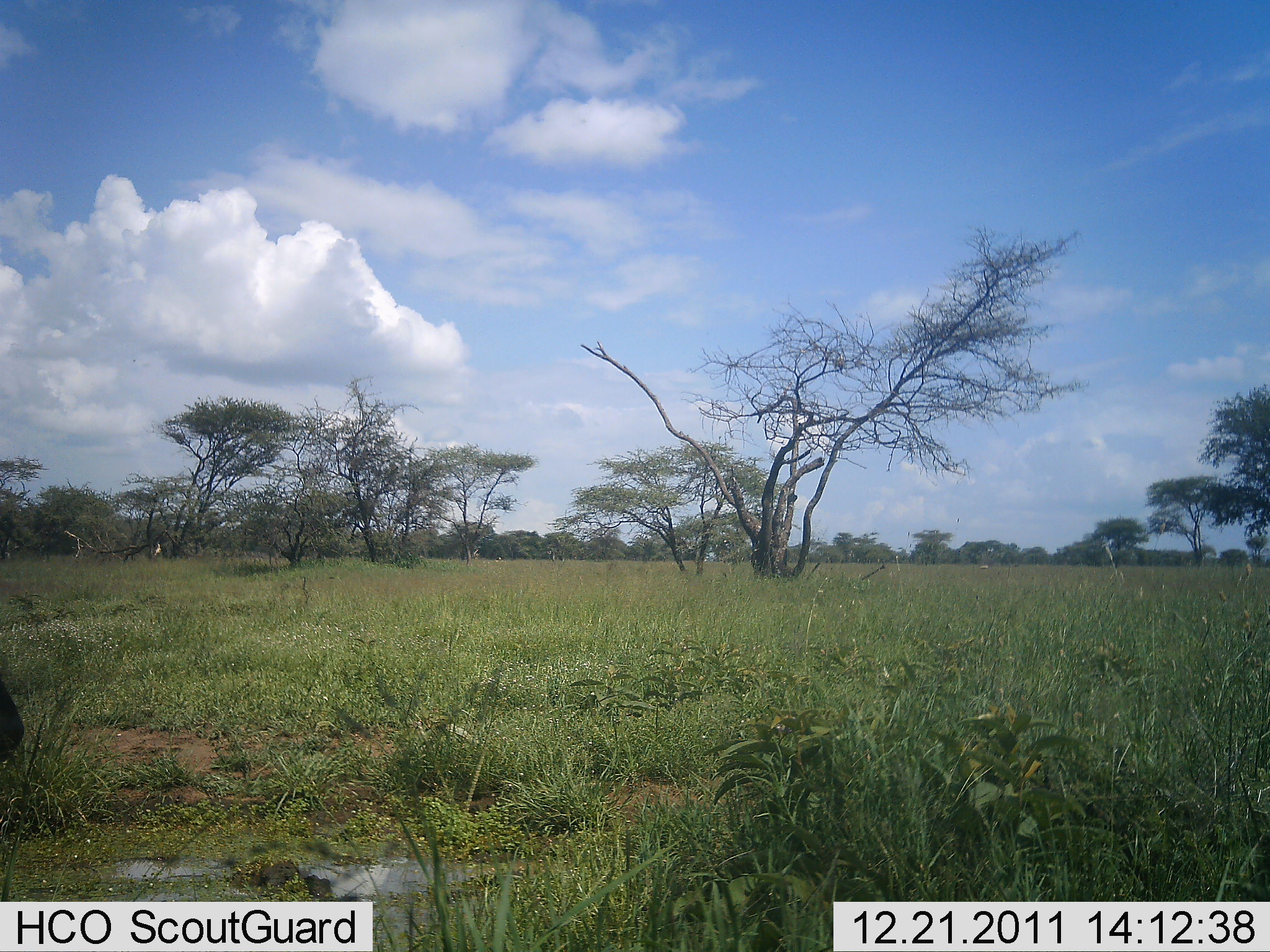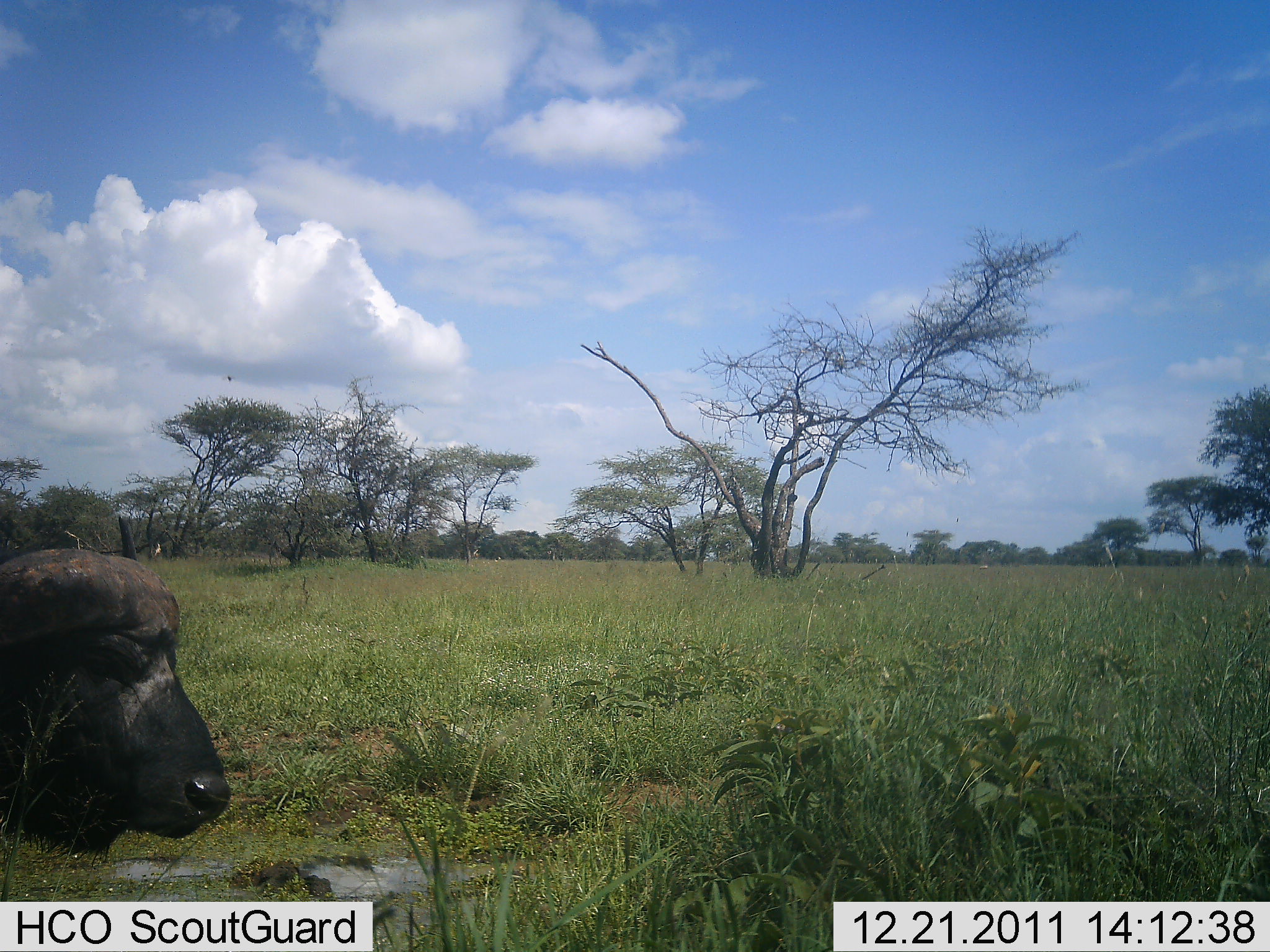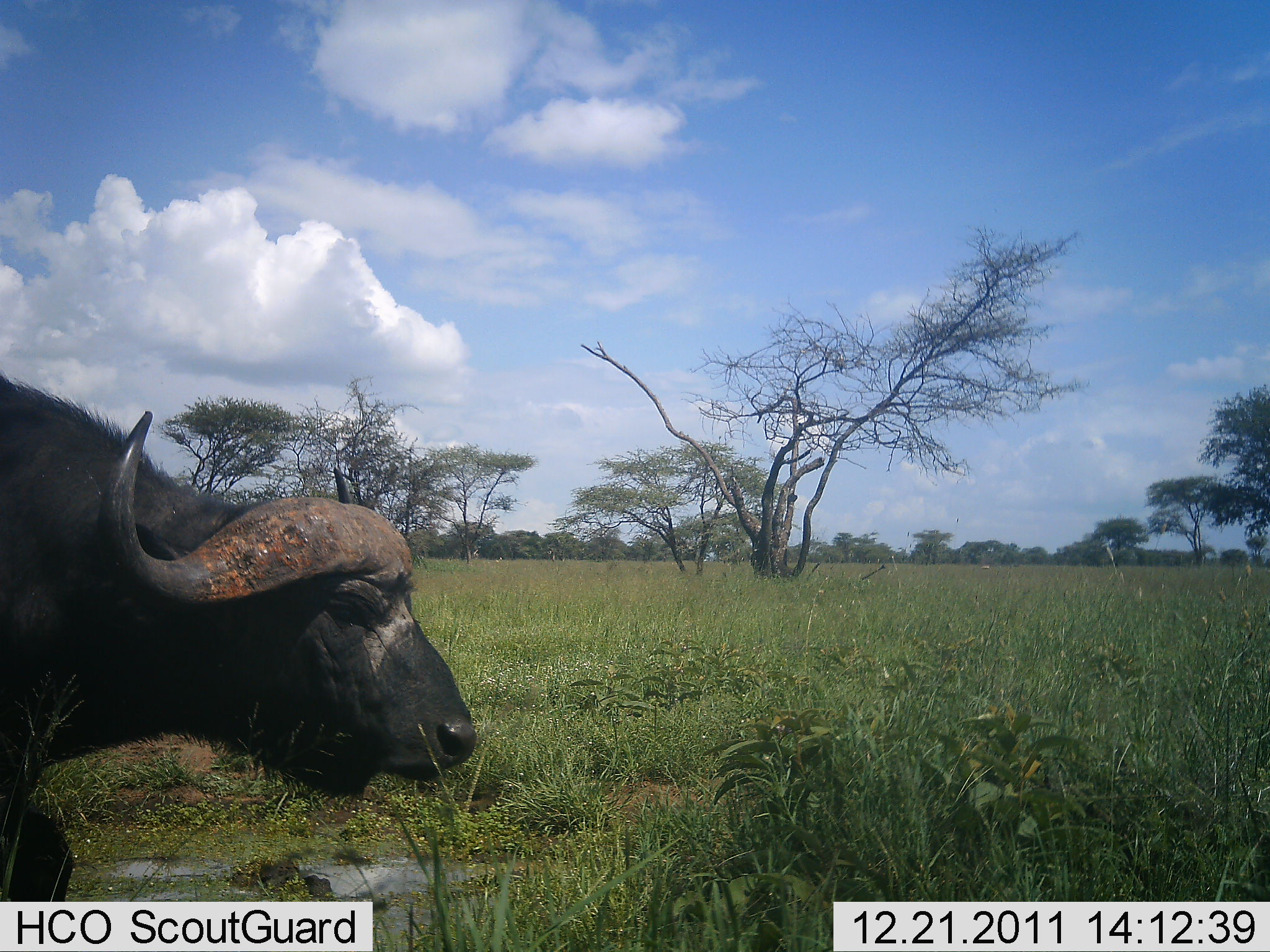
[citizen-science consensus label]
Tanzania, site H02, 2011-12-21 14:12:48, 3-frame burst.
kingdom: Animalia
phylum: Chordata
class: Mammalia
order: Artiodactyla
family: Bovidae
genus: Syncerus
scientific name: Syncerus caffer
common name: cape buffalo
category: buffalo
Buffalo (cape buffalo) (Syncerus caffer), count 1. Behavior (volunteer vote fractions): standing 40%, resting 20%, moving 70%, interacting 0%. Young present (vote fraction): 0%. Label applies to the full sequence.